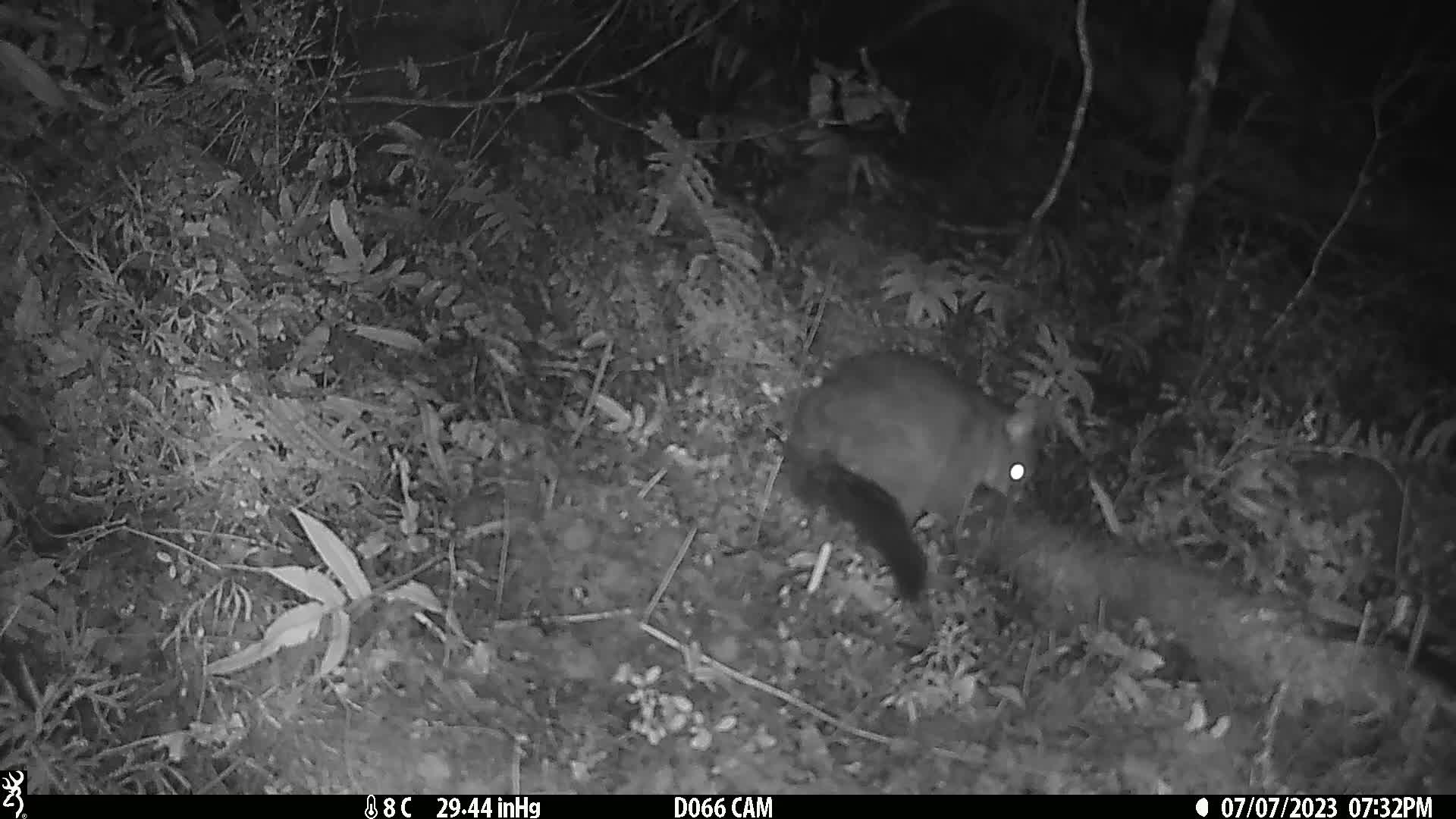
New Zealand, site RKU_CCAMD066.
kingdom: Animalia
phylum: Chordata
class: Mammalia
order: Diprotodontia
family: Phalangeridae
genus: Trichosurus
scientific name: Trichosurus vulpecula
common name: common brushtail possum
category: possum